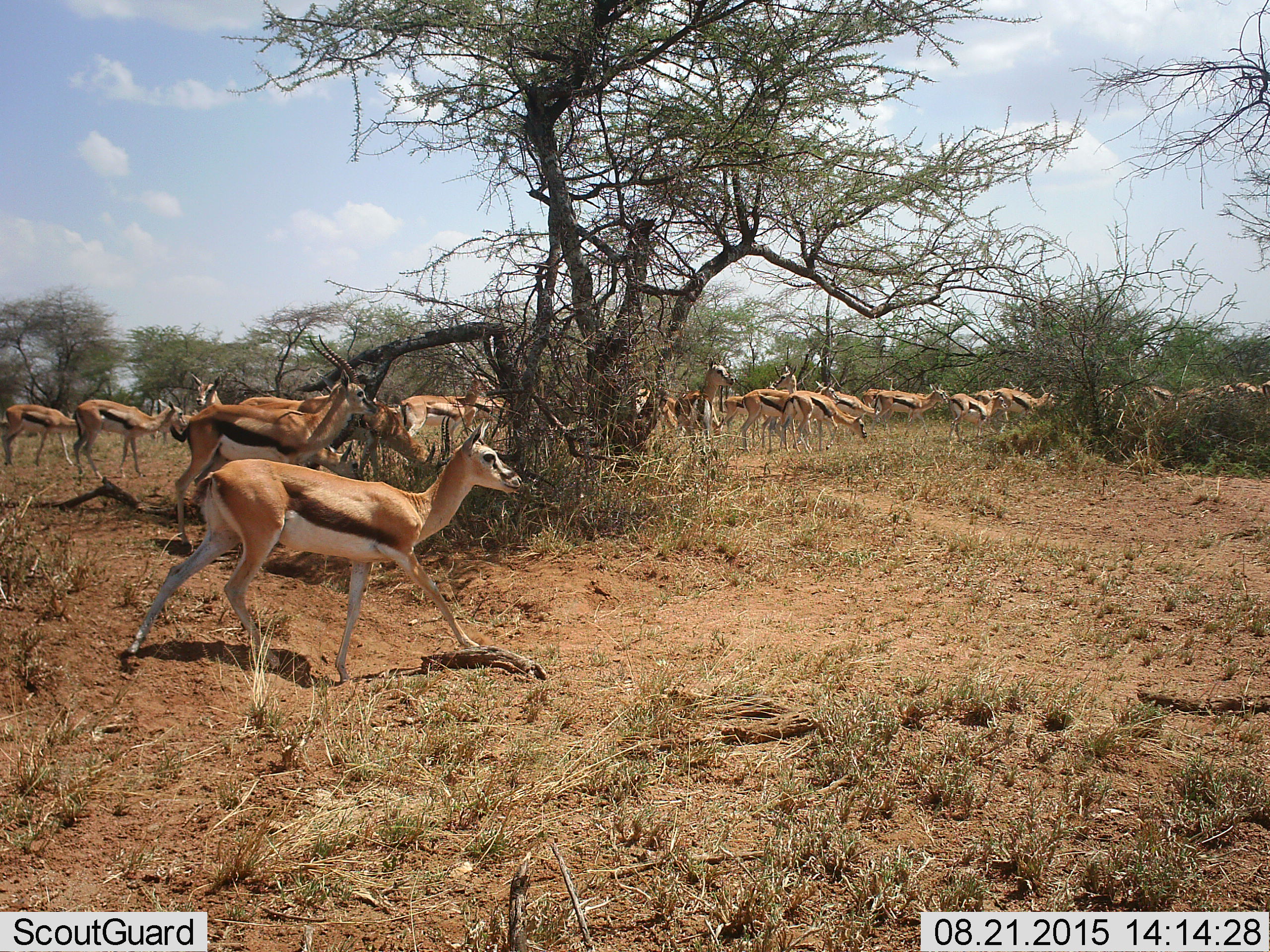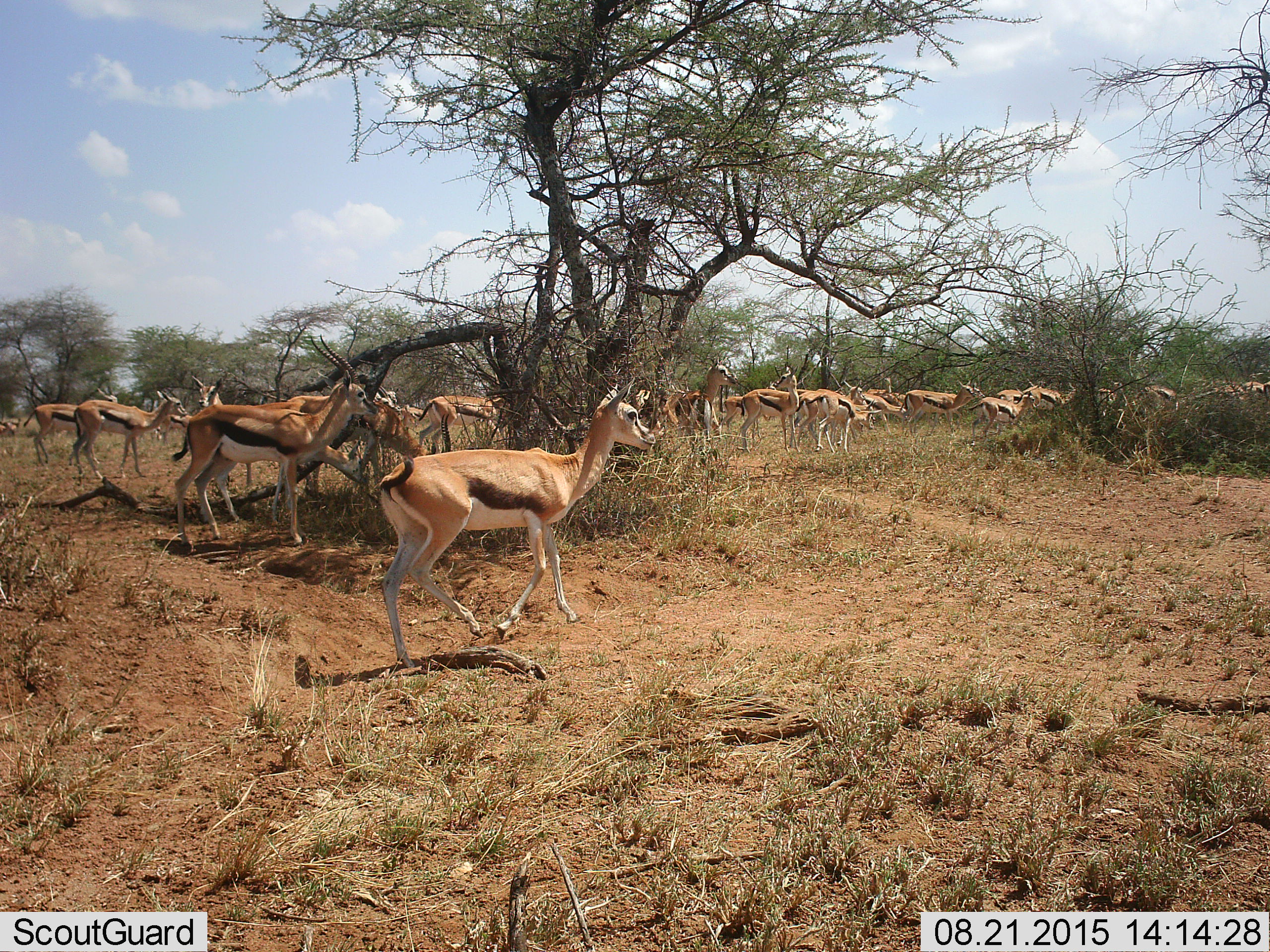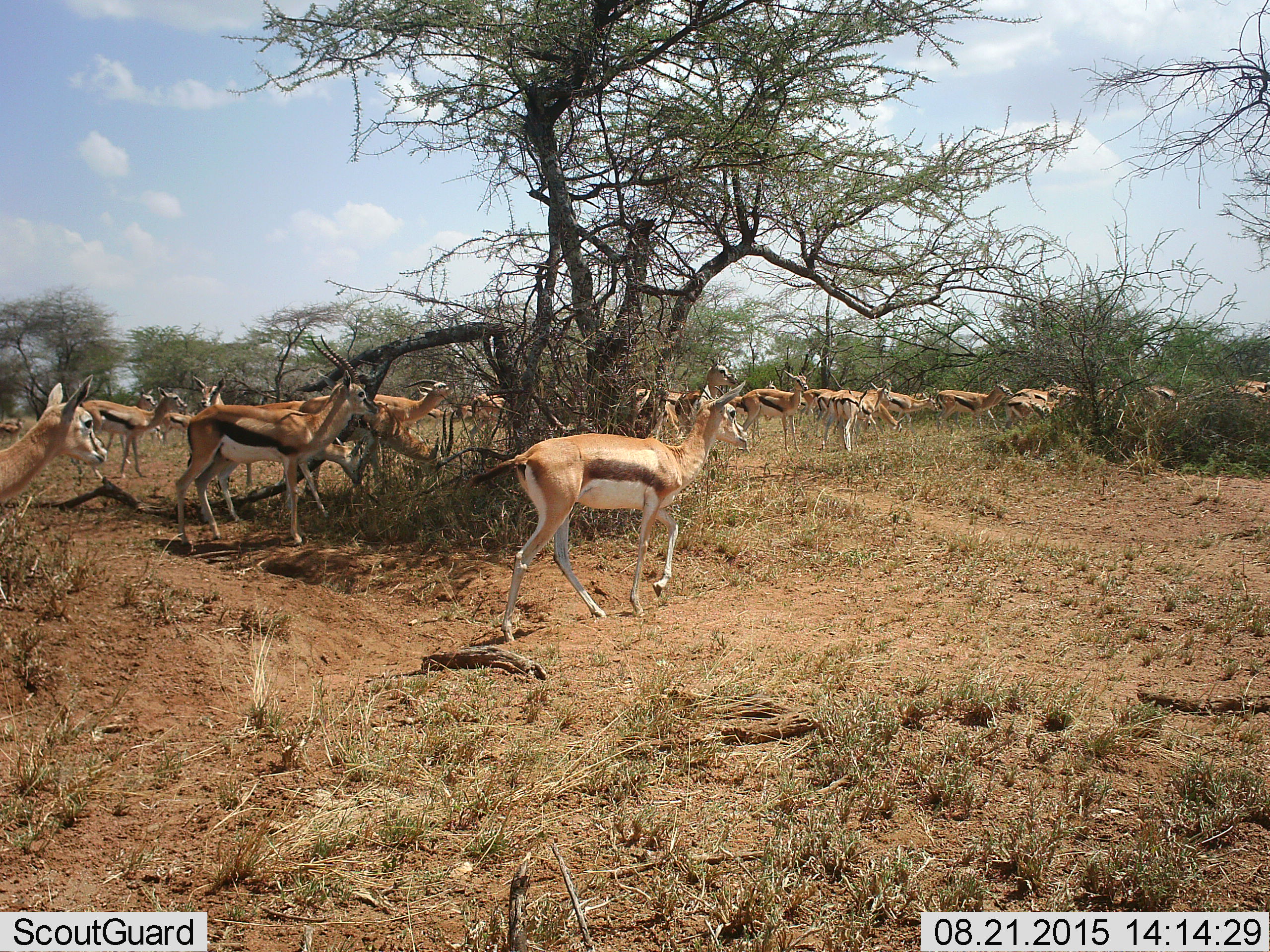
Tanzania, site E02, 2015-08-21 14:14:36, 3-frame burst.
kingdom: Animalia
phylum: Chordata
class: Mammalia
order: Artiodactyla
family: Bovidae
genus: Eudorcas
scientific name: Eudorcas thomsonii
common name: thomson's gazelle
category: gazellethomsons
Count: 11-50.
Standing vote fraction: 67%.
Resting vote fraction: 0%.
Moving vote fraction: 83%.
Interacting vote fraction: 6%.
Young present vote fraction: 6%.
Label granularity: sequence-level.